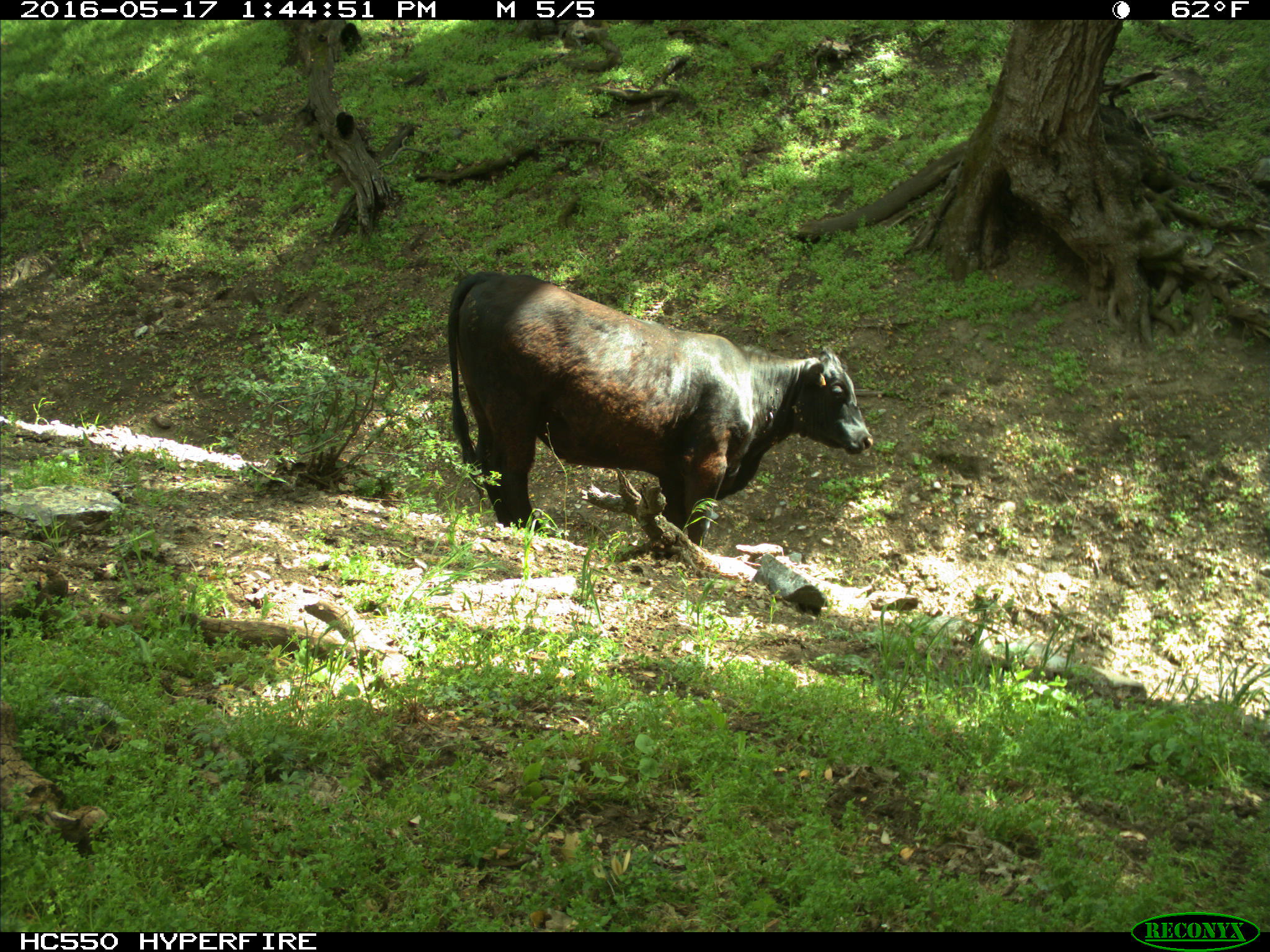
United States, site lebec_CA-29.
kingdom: Animalia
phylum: Chordata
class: Mammalia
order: Artiodactyla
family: Bovidae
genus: Bos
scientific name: Bos taurus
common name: domestic cow